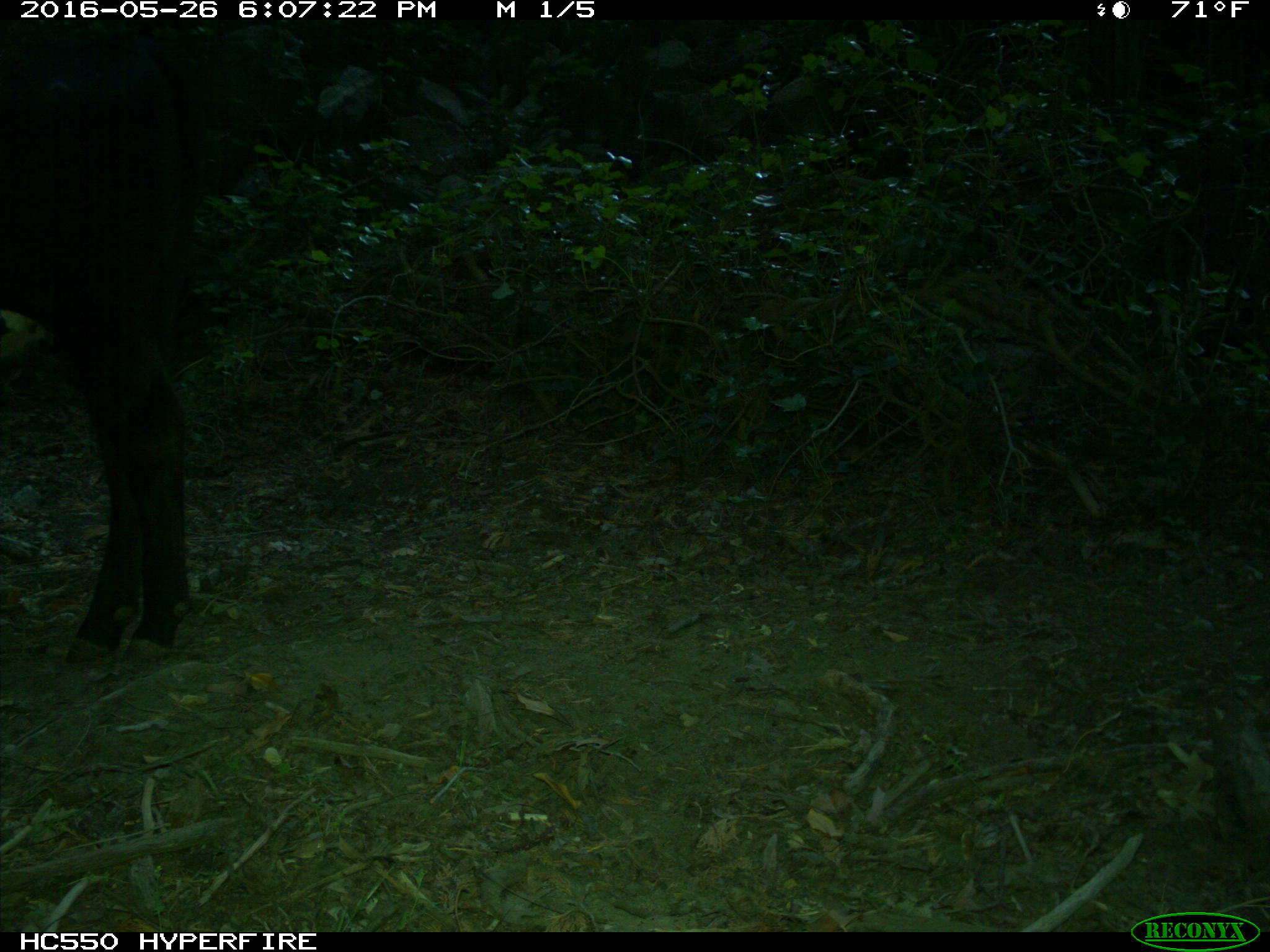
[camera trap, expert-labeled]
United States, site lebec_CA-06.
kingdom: Animalia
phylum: Chordata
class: Mammalia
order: Artiodactyla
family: Bovidae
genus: Bos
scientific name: Bos taurus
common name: domestic cow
Bos taurus (domestic cow).